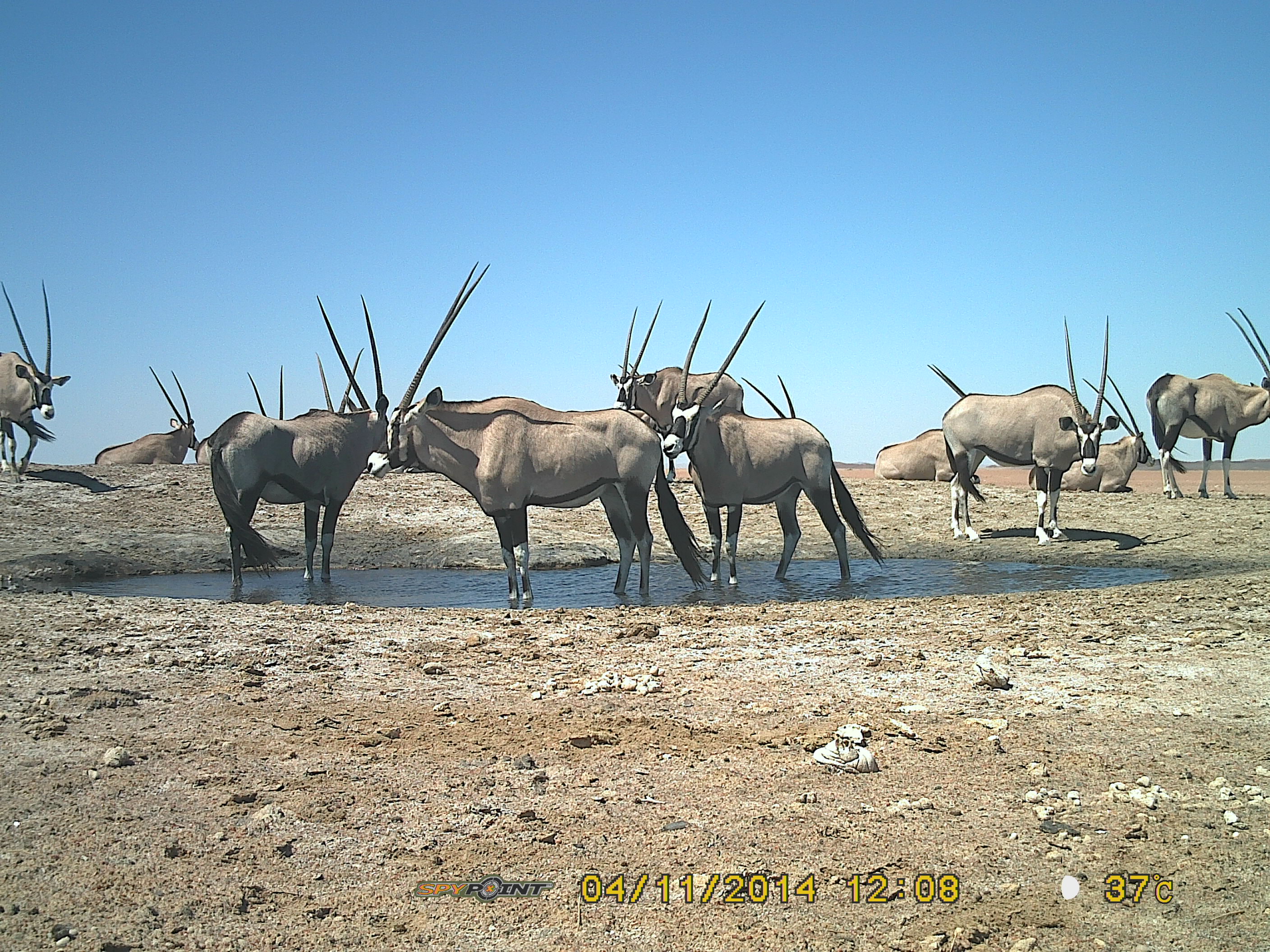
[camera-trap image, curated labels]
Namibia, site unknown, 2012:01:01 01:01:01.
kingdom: Animalia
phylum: Chordata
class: Mammalia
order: Artiodactyla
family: Bovidae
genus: Oryx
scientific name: Oryx gazella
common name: gemsbok